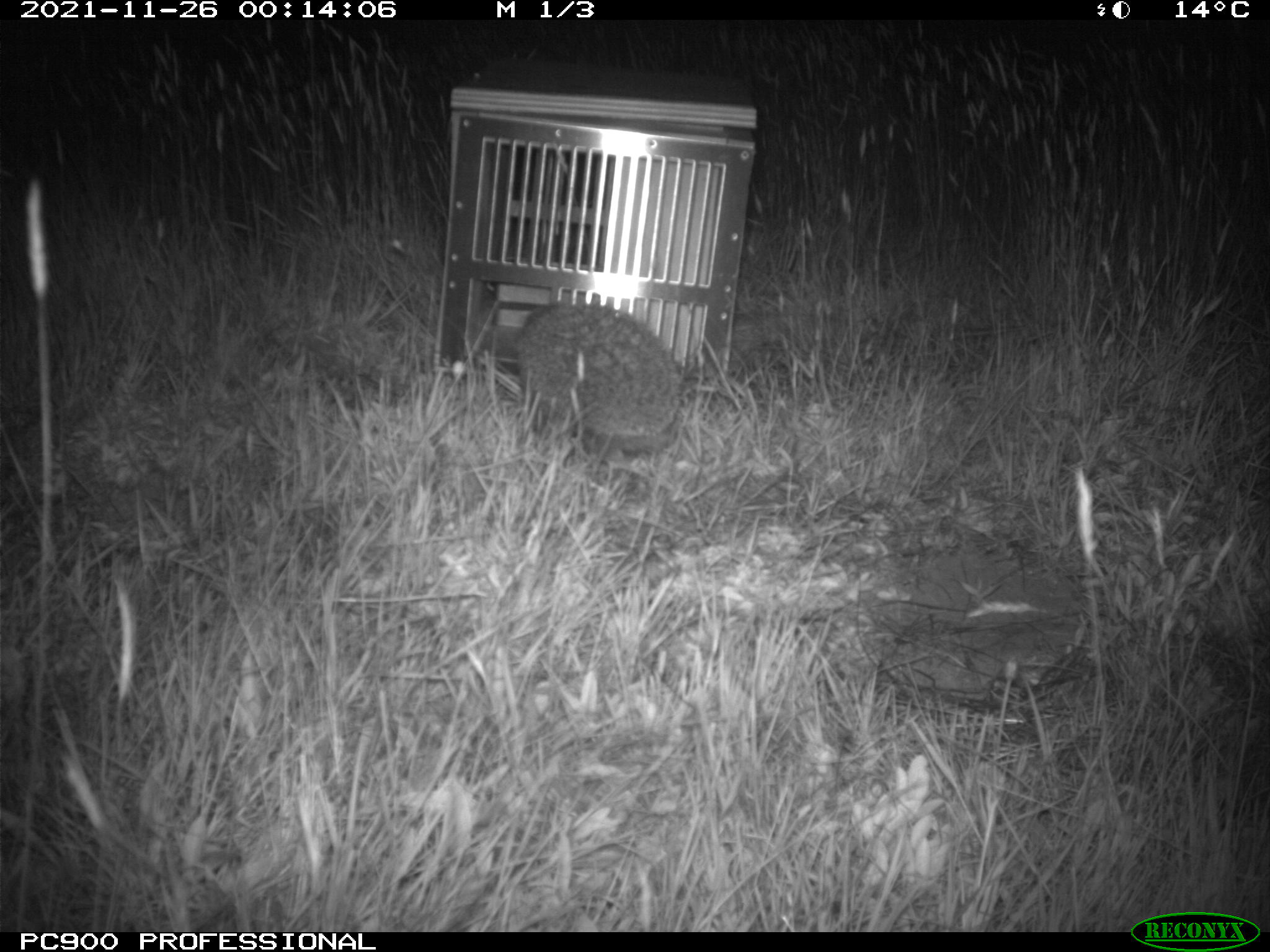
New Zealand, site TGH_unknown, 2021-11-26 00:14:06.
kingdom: Animalia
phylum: Chordata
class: Mammalia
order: Eulipotyphla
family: Erinaceidae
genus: Erinaceus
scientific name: Erinaceus europaeus europaeus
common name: european hedgehog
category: hedgehog